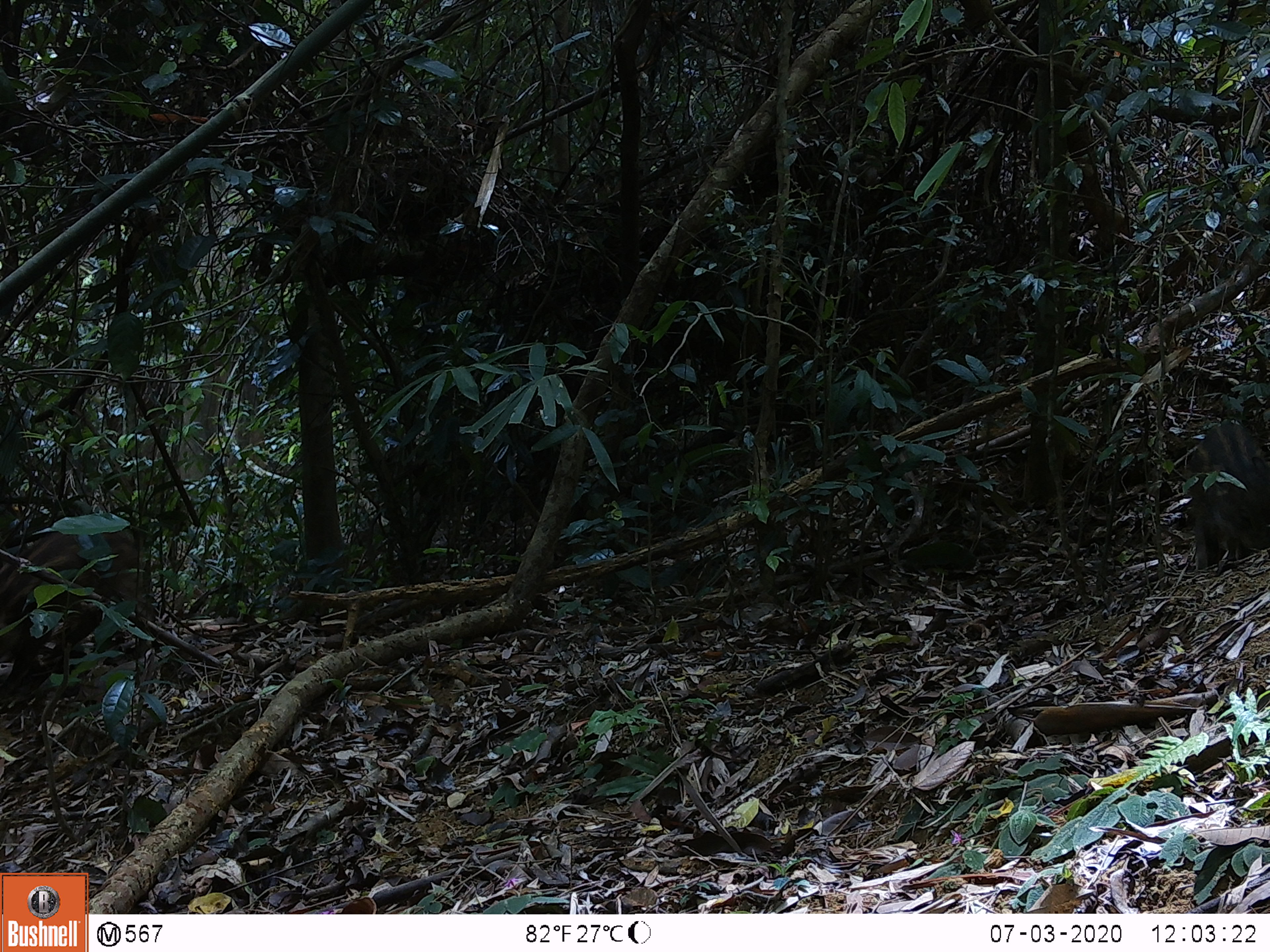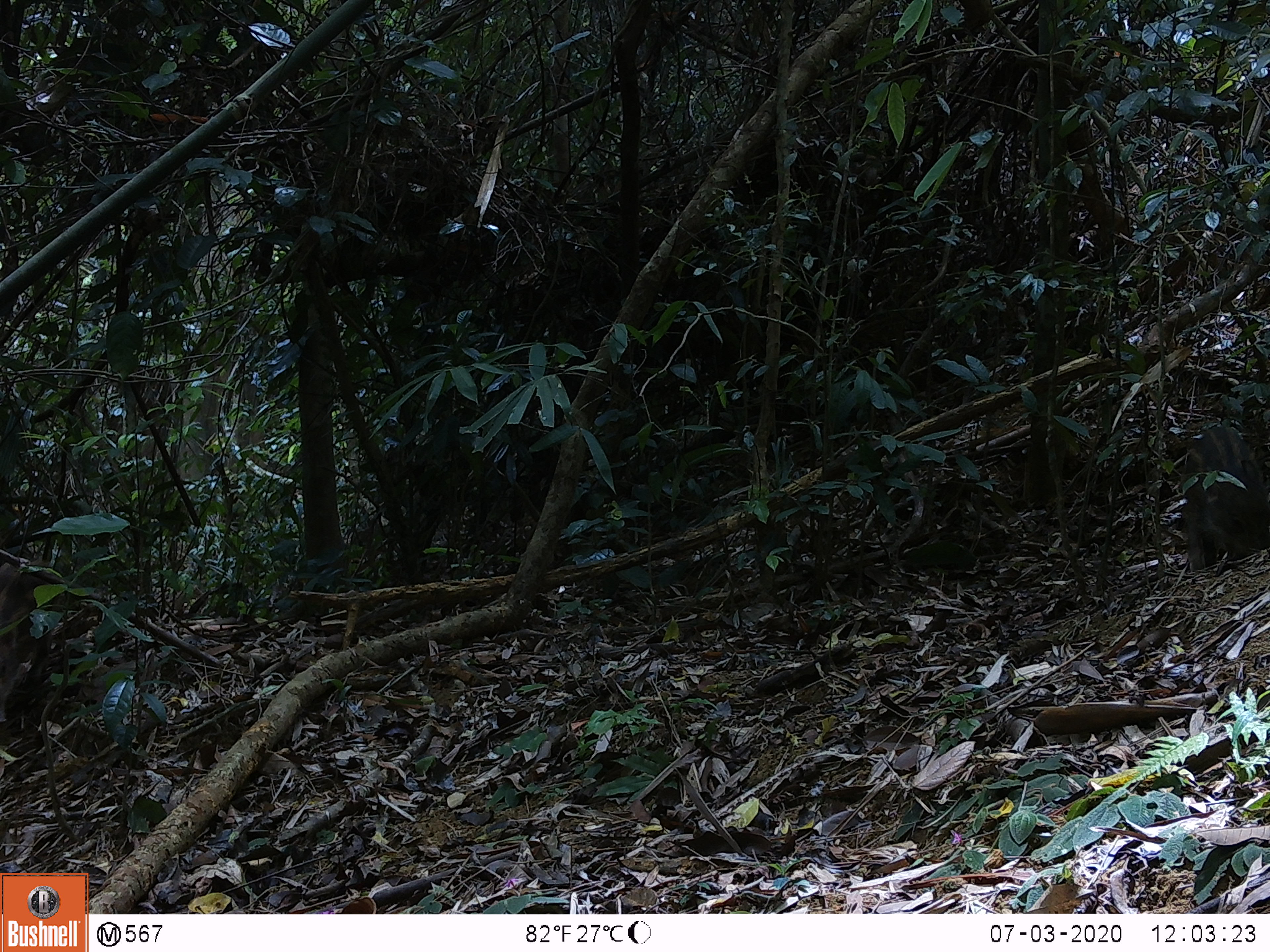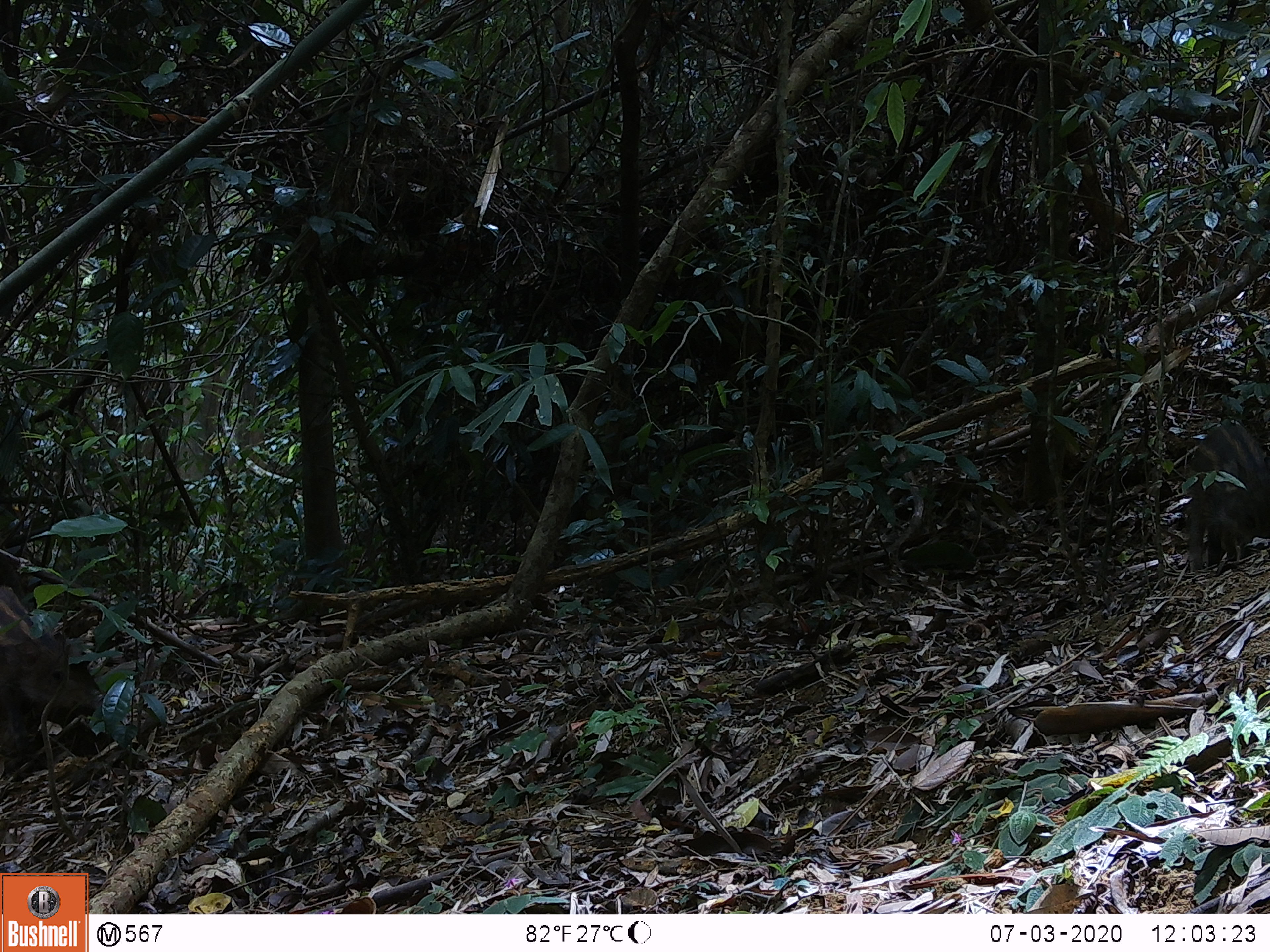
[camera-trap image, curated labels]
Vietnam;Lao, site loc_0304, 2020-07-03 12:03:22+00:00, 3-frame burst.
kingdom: Animalia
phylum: Chordata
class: Mammalia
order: Artiodactyla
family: Suidae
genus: Sus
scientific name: Sus scrofa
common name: eurasian wild pig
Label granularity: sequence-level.